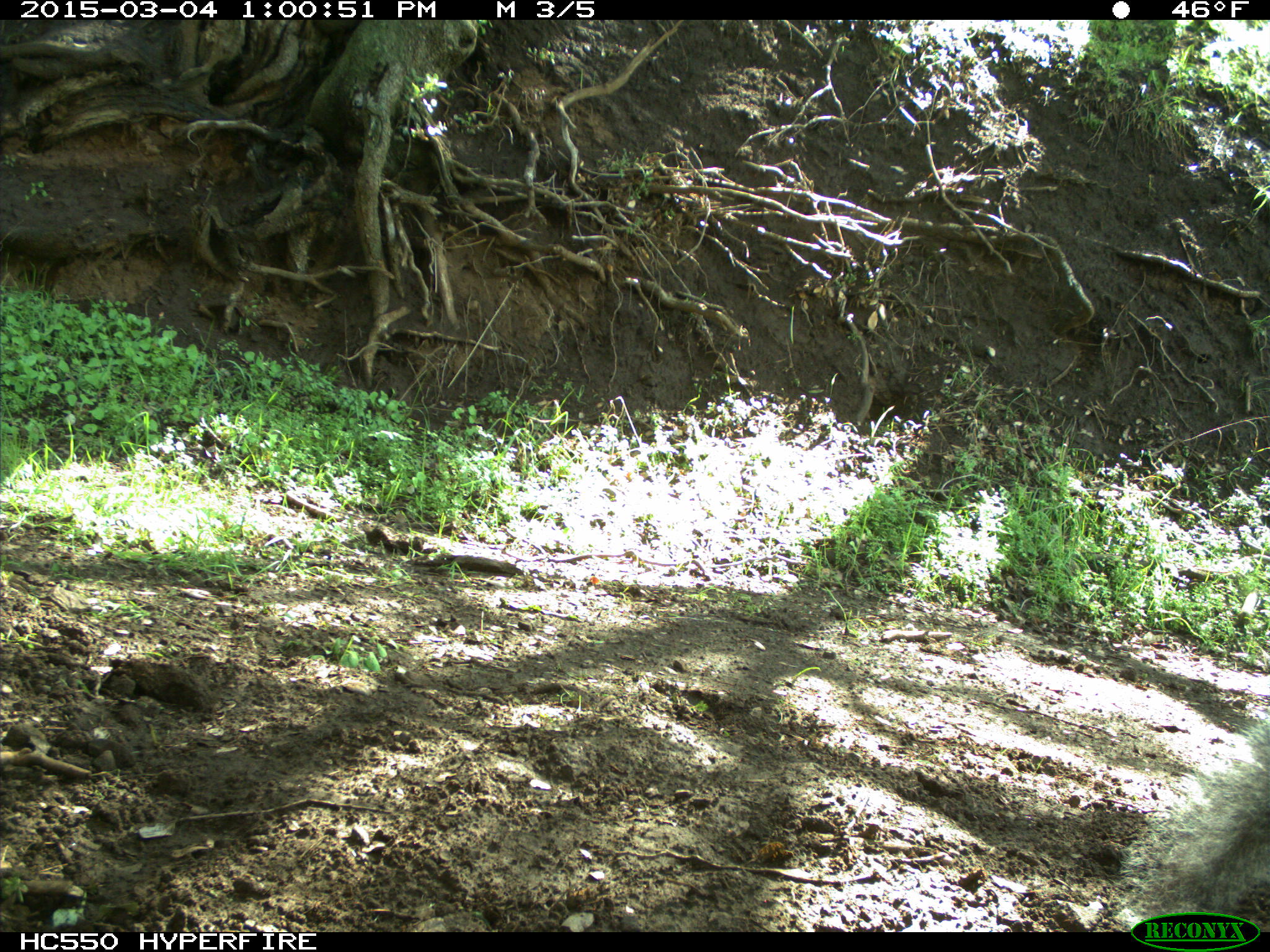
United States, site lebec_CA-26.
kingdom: Animalia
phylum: Chordata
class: Mammalia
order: Rodentia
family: Sciuridae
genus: Sciurus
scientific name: Sciurus carolinensis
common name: eastern gray squirrel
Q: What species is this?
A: Sciurus carolinensis (eastern gray squirrel).